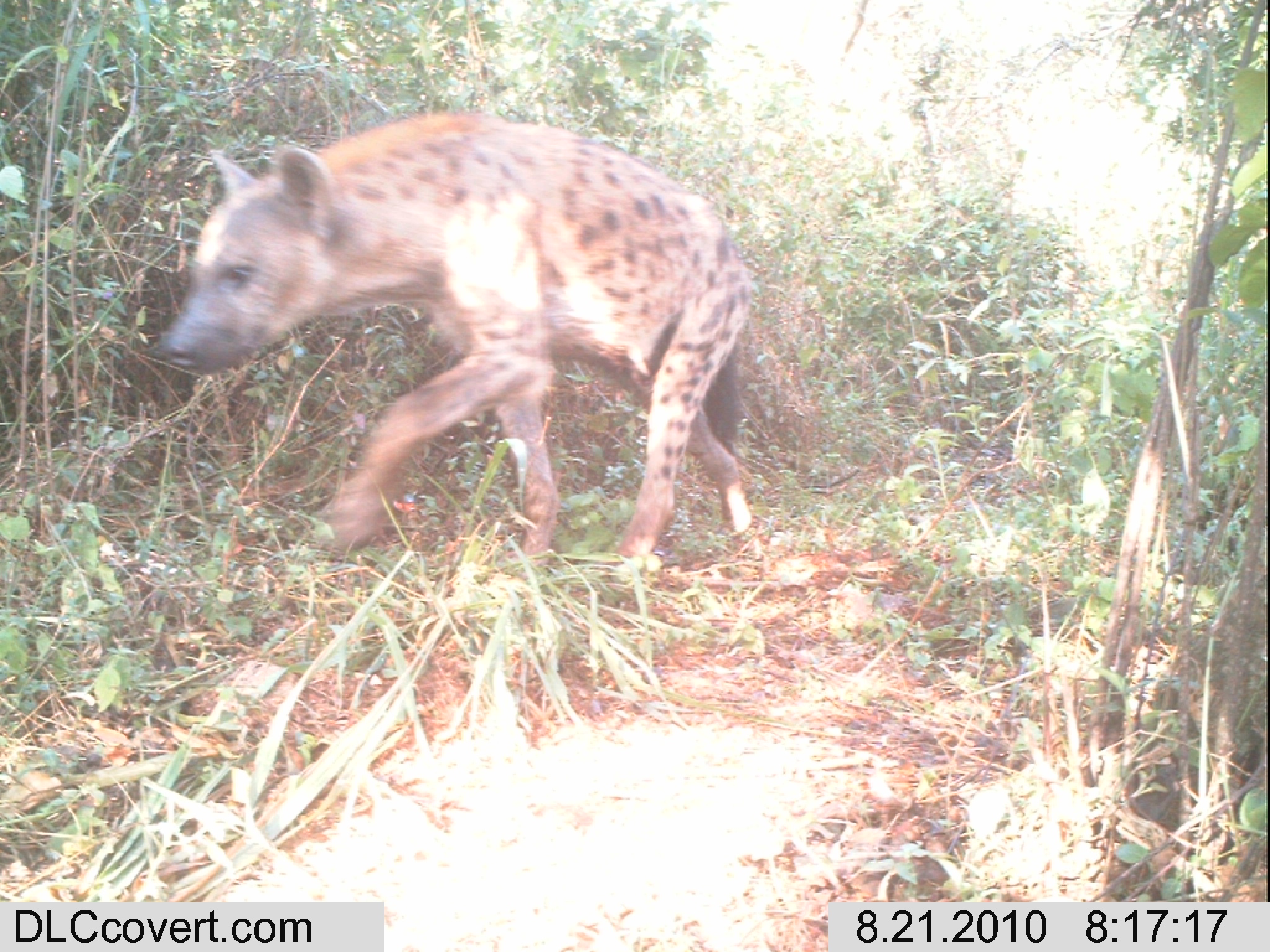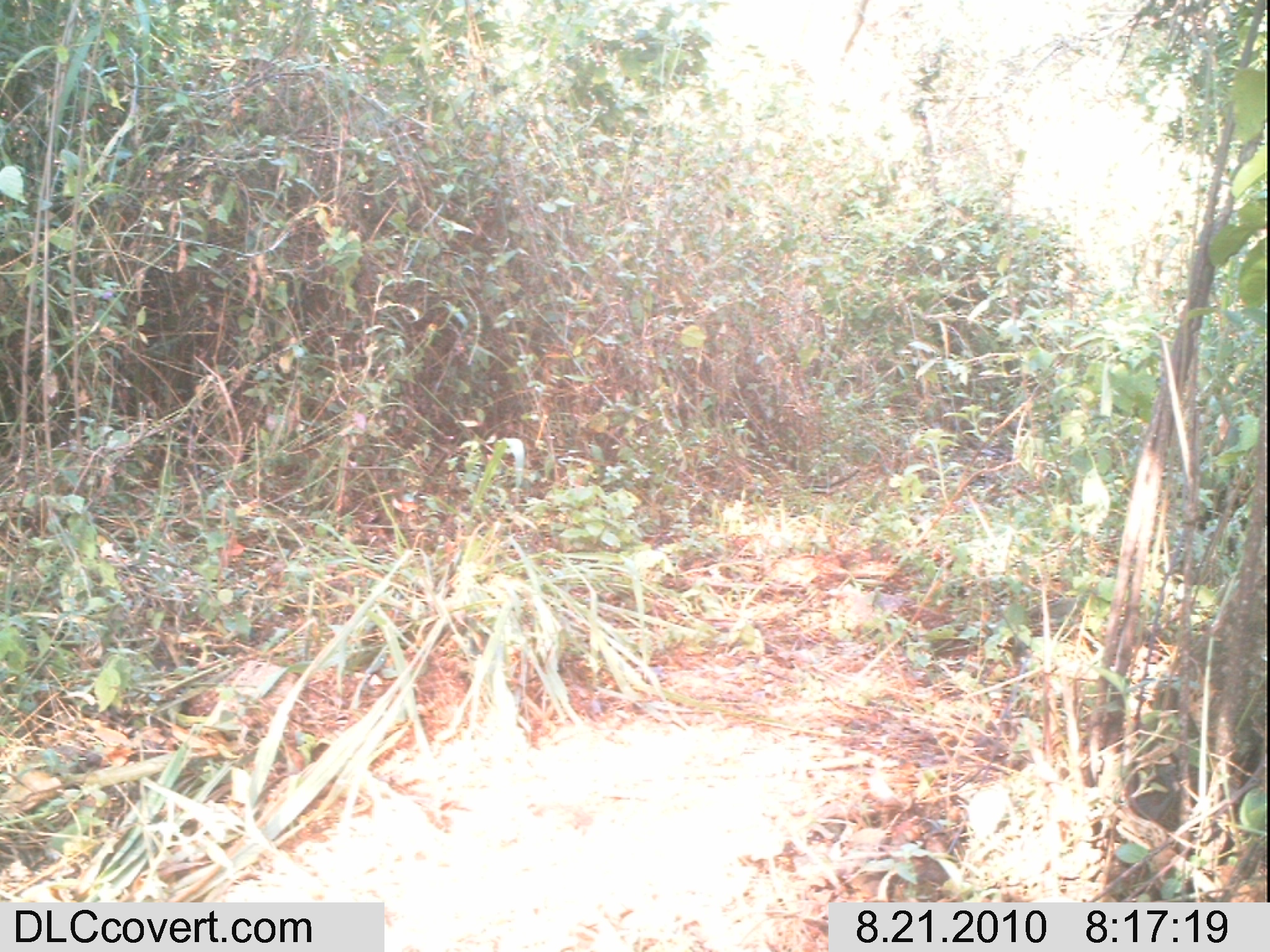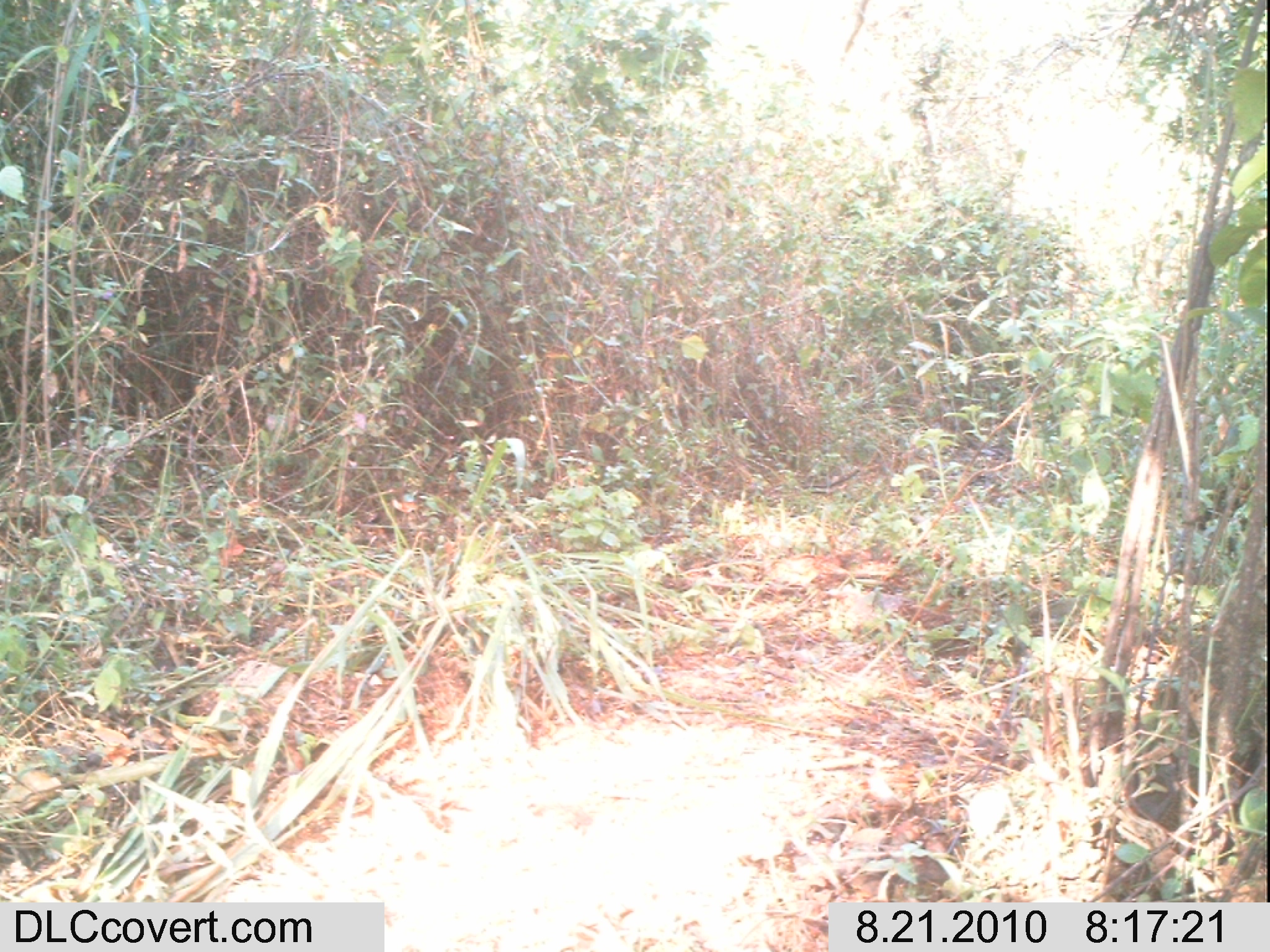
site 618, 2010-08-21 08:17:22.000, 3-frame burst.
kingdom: Animalia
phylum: Chordata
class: Mammalia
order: Carnivora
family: Hyaenidae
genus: Crocuta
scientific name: Crocuta crocuta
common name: spotted hyena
Crocuta crocuta (spotted hyena), count 1.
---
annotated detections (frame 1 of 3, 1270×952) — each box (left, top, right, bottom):
crocuta crocuta: (153, 107, 756, 569)